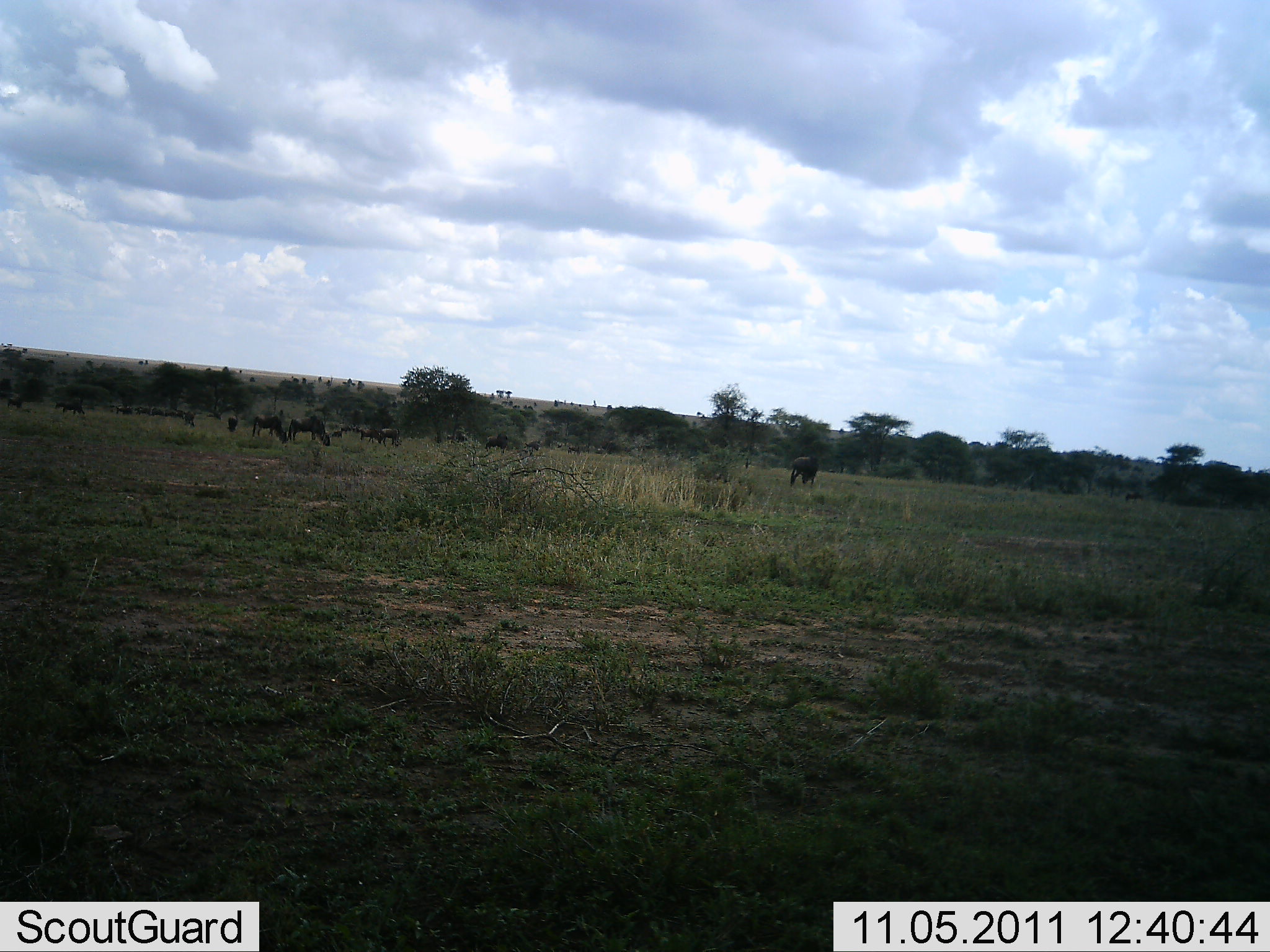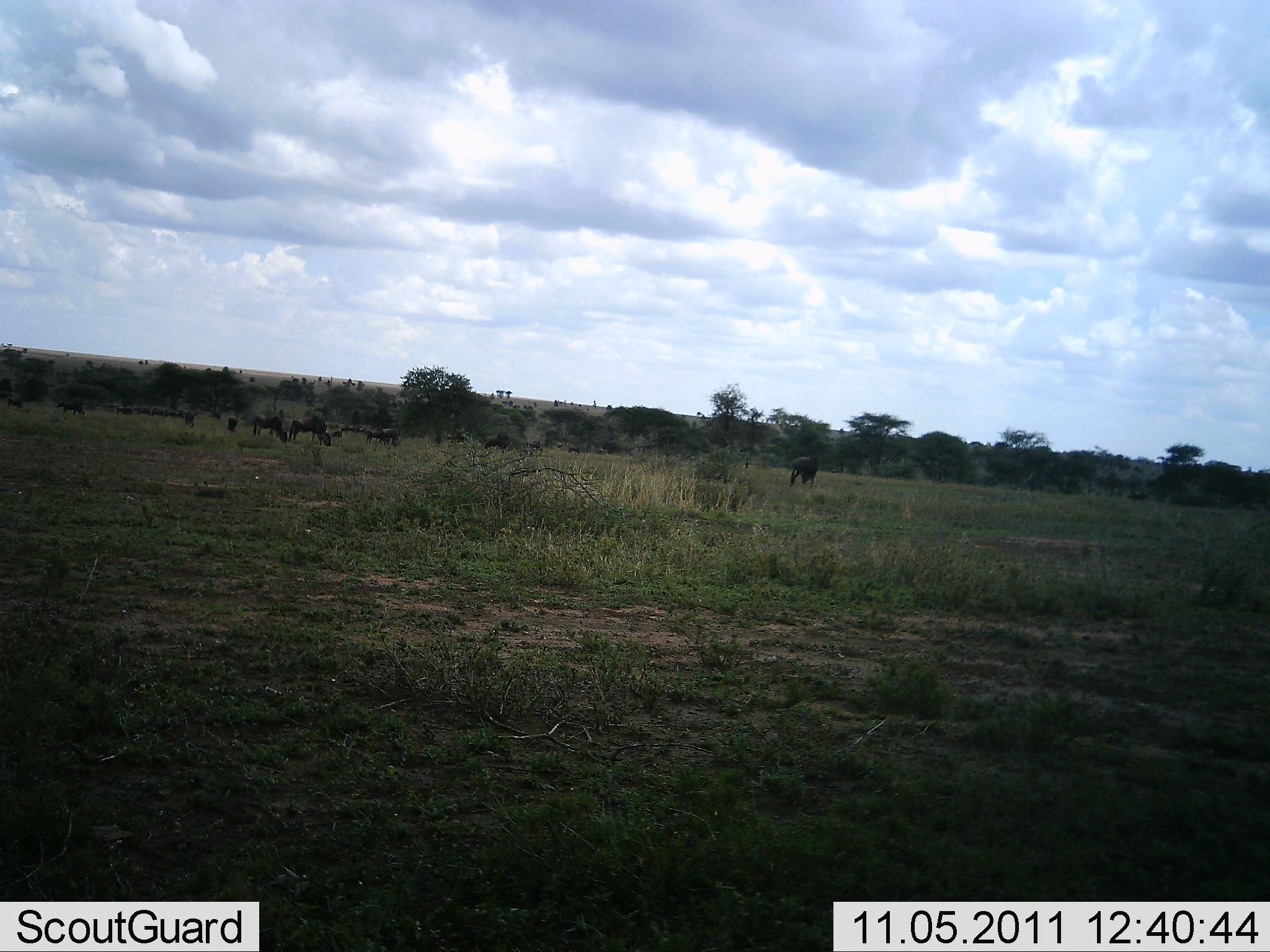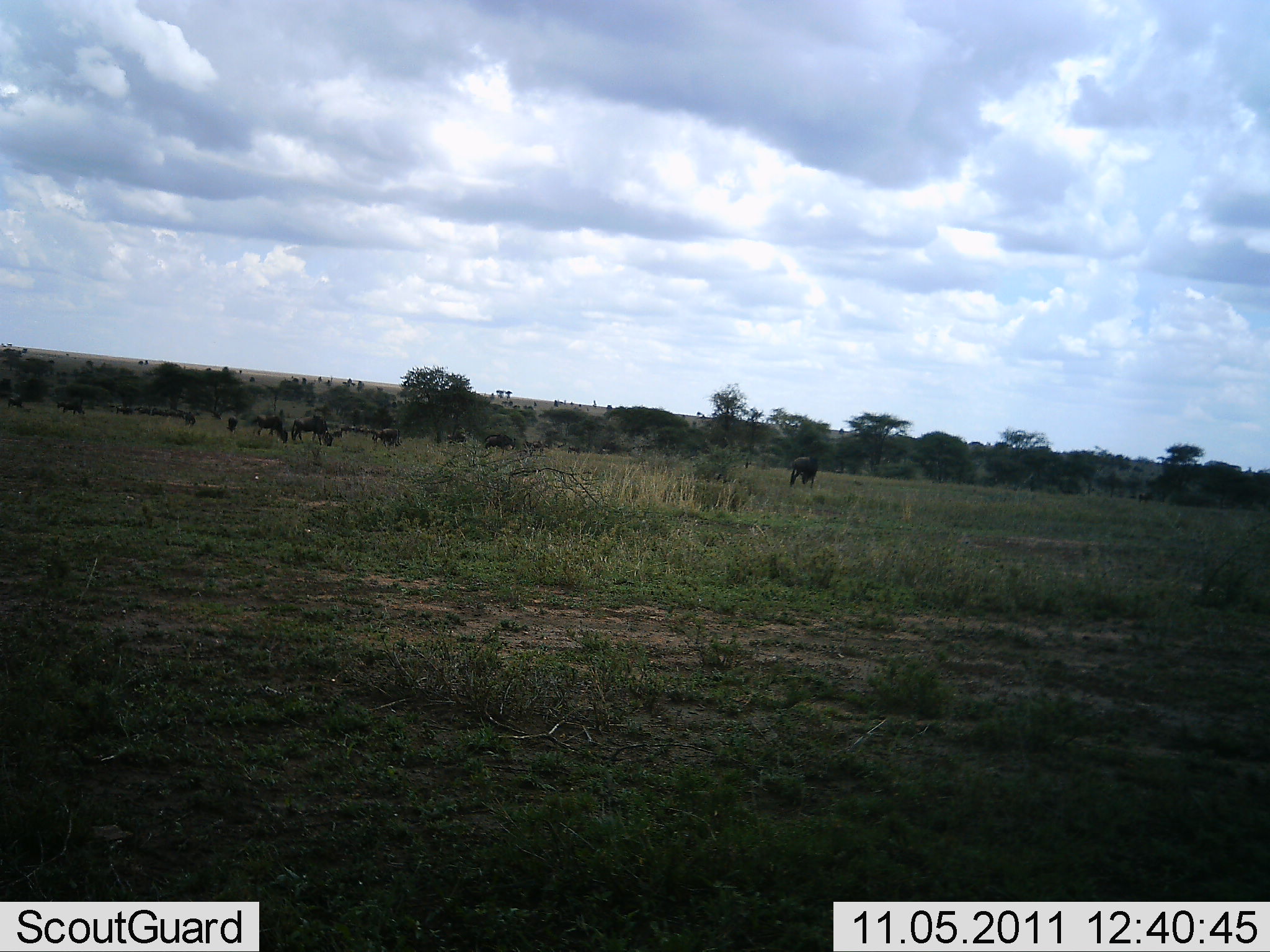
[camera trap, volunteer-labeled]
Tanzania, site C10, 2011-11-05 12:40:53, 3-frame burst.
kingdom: Animalia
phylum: Chordata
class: Mammalia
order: Artiodactyla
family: Bovidae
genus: Connochaetes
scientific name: Connochaetes taurinus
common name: blue wildebeest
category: wildebeest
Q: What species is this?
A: Wildebeest (blue wildebeest) (Connochaetes taurinus).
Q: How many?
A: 11-50.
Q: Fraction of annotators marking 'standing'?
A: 27%.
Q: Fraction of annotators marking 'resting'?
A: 0%.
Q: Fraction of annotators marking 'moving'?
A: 27%.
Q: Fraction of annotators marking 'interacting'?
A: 0%.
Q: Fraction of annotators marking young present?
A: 0%.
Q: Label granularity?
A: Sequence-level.